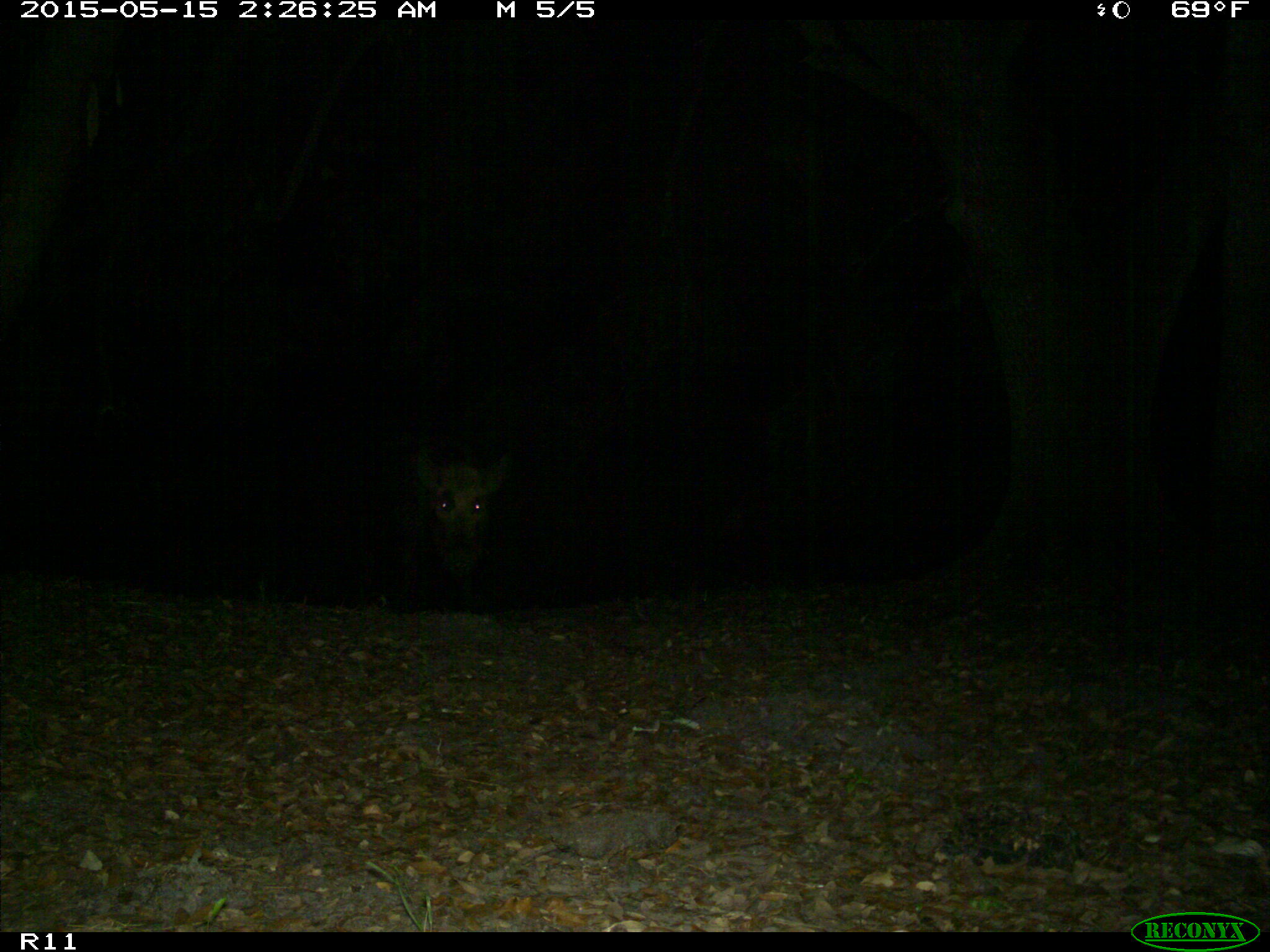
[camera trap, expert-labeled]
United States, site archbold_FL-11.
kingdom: Animalia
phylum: Chordata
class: Mammalia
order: Artiodactyla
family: Suidae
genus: Sus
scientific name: Sus scrofa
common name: wild boar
Sus scrofa (wild boar).